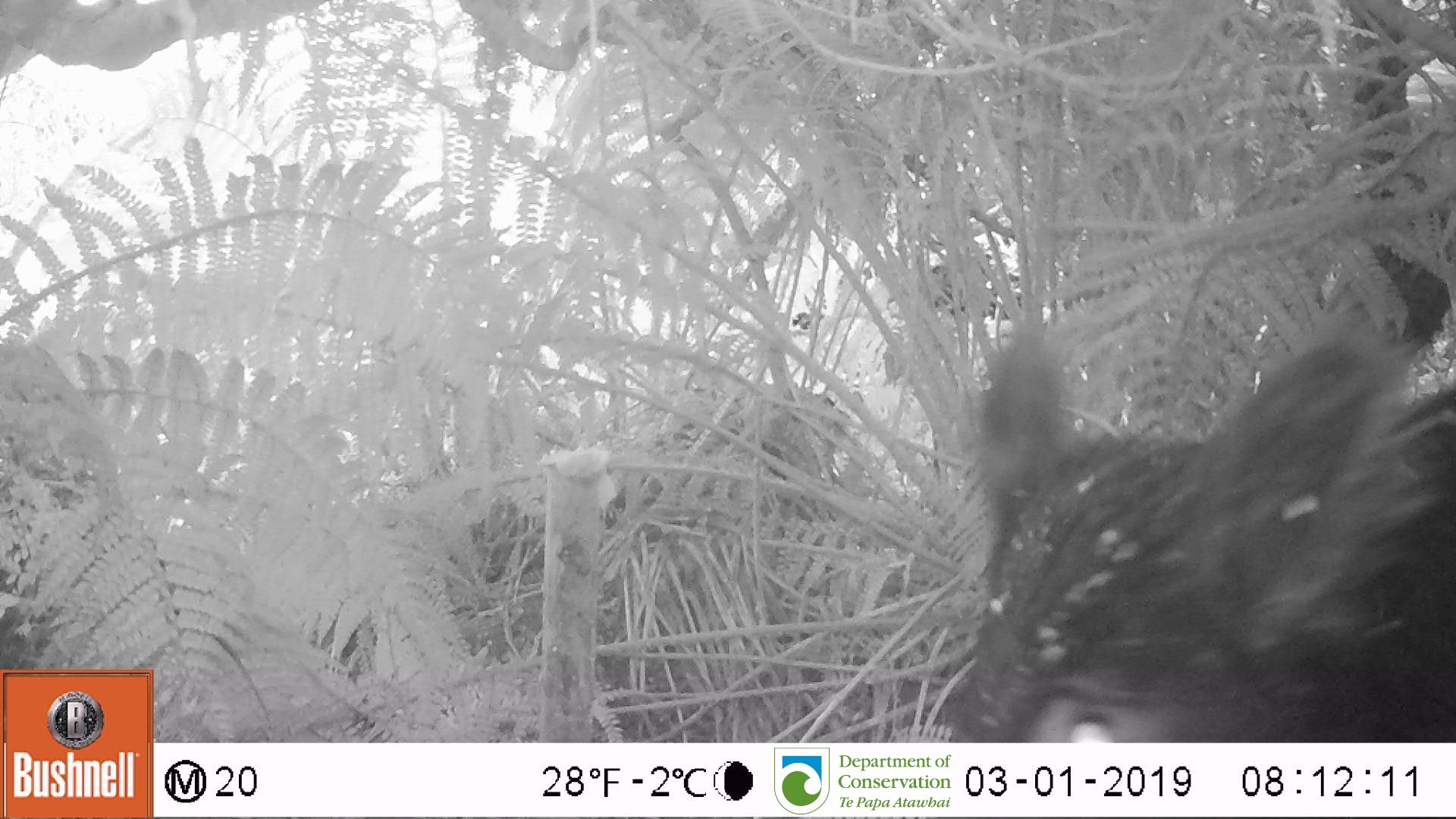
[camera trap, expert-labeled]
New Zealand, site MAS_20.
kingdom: Animalia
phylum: Chordata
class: Mammalia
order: Artiodactyla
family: Suidae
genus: Sus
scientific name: Sus scrofa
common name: pig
Pig (Sus scrofa).